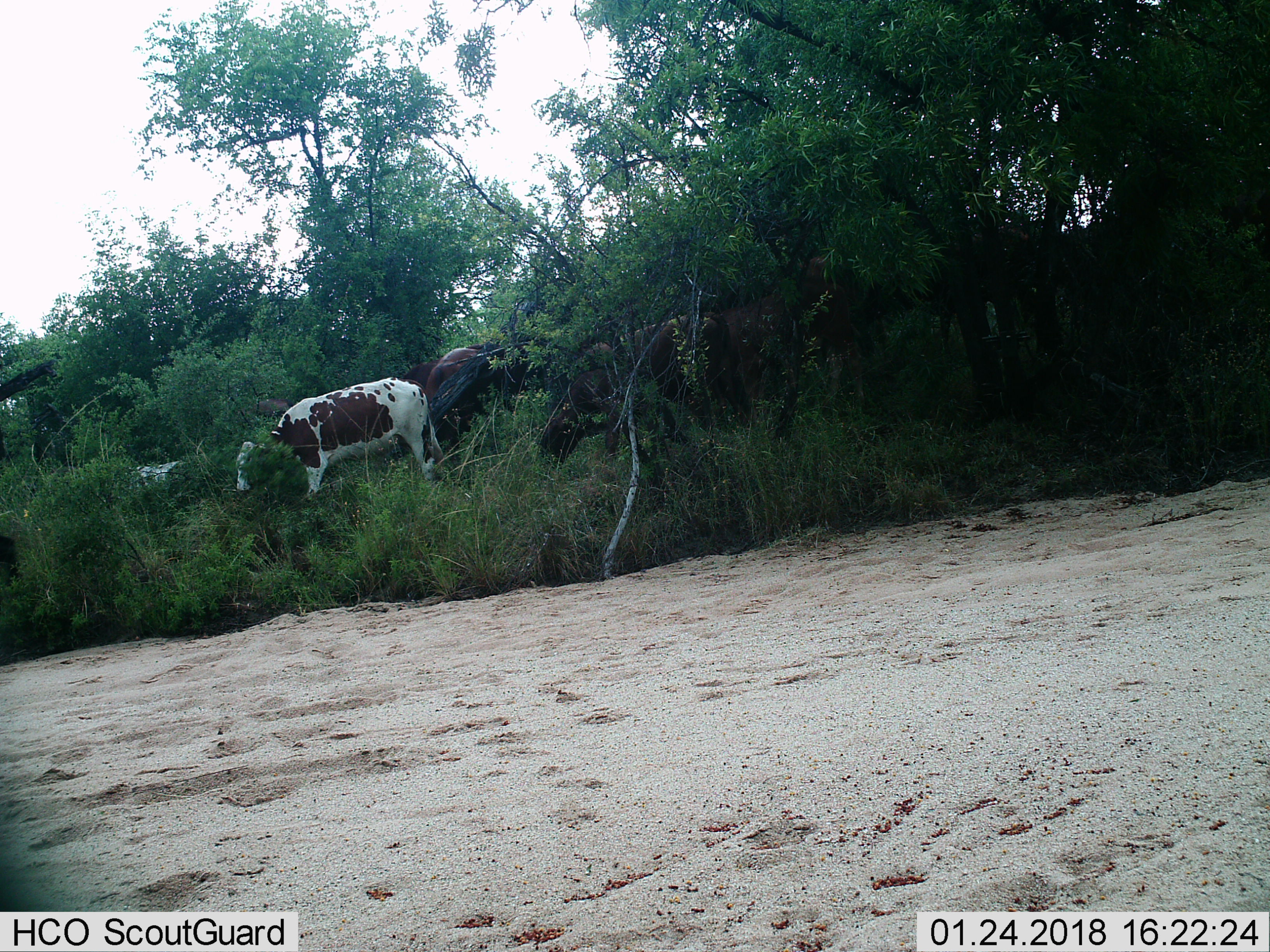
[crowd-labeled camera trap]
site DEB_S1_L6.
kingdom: Animalia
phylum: Chordata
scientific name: Vertebrata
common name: domestic animal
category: domesticanimal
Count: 6.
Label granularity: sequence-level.